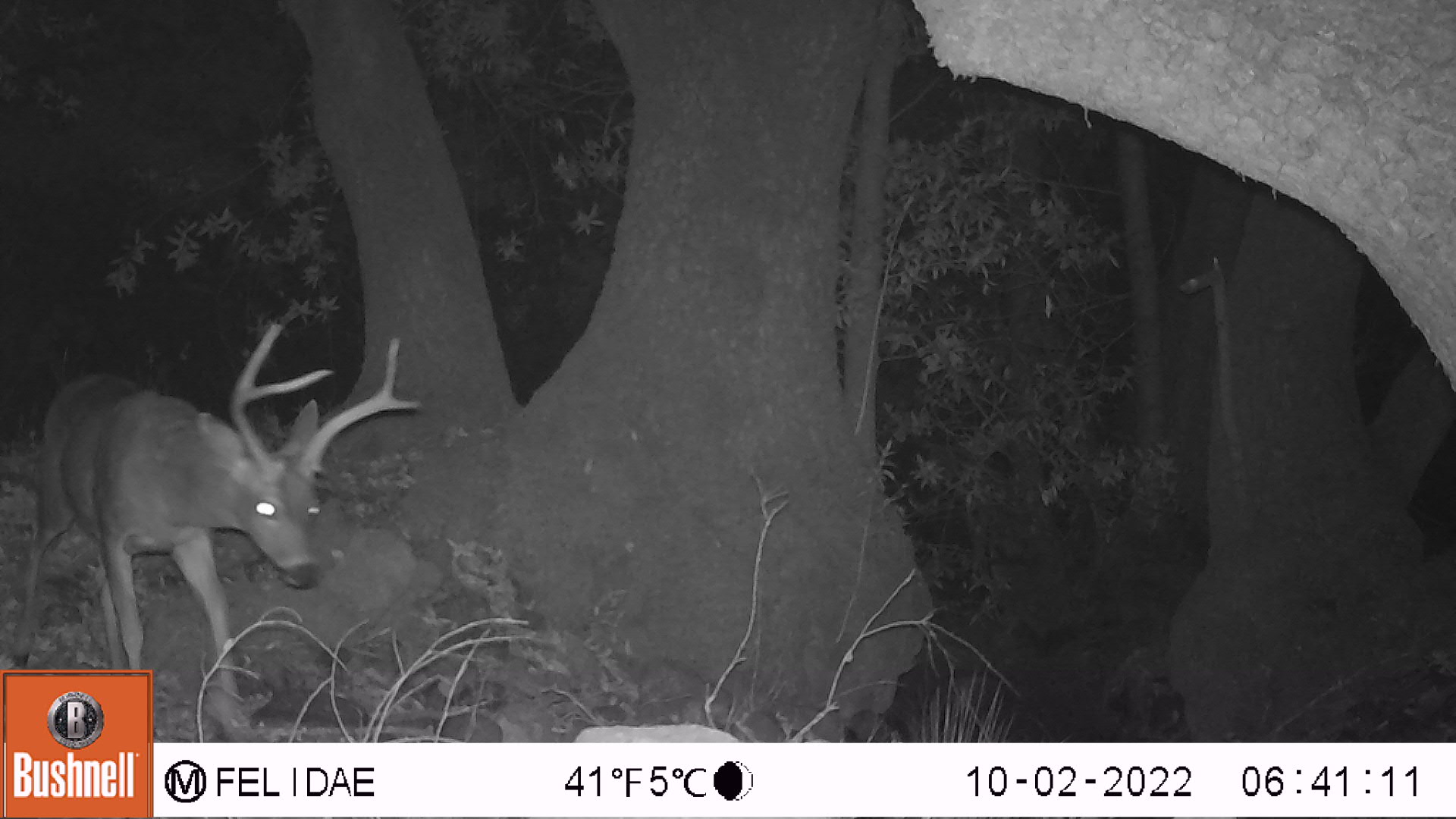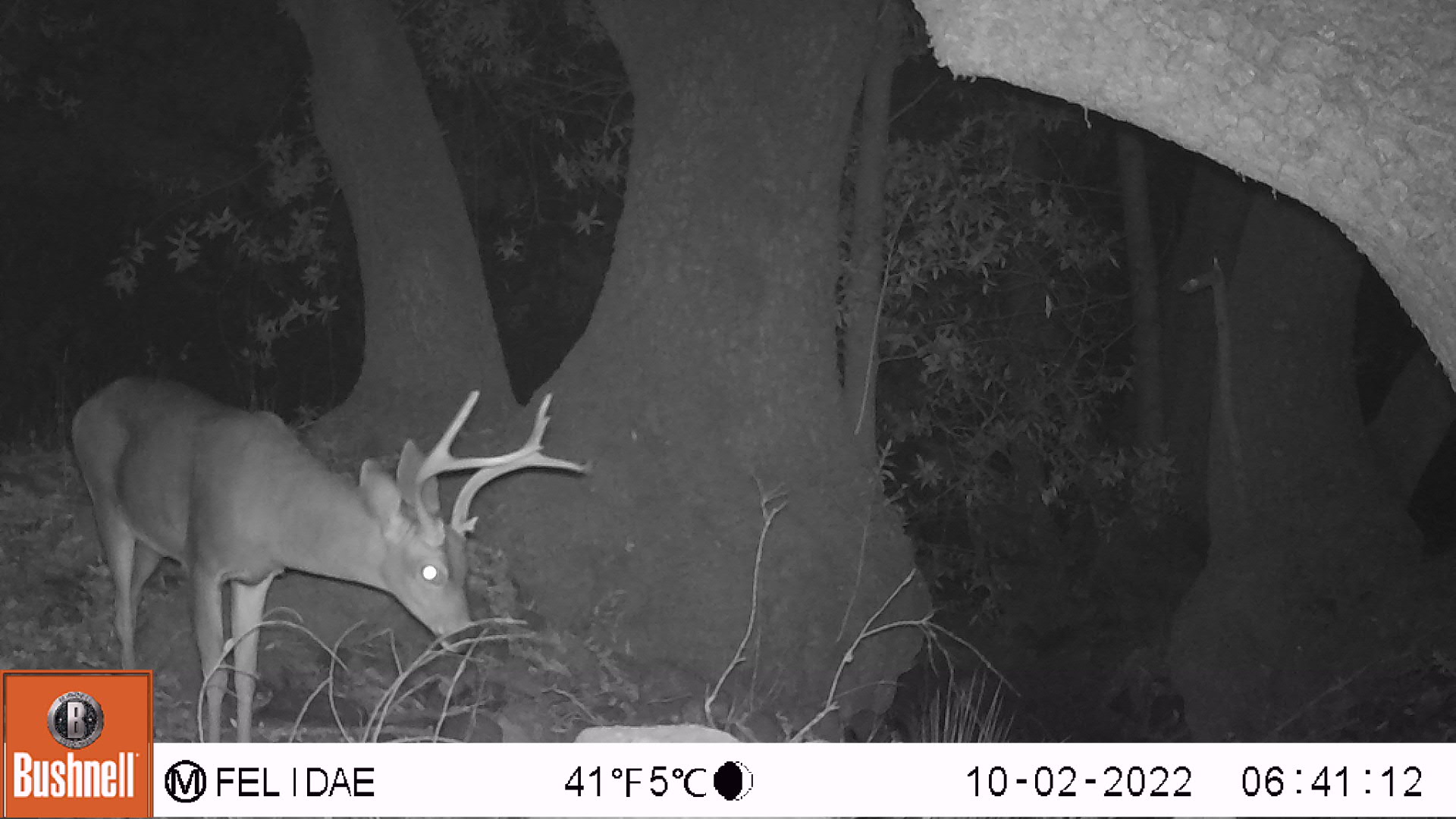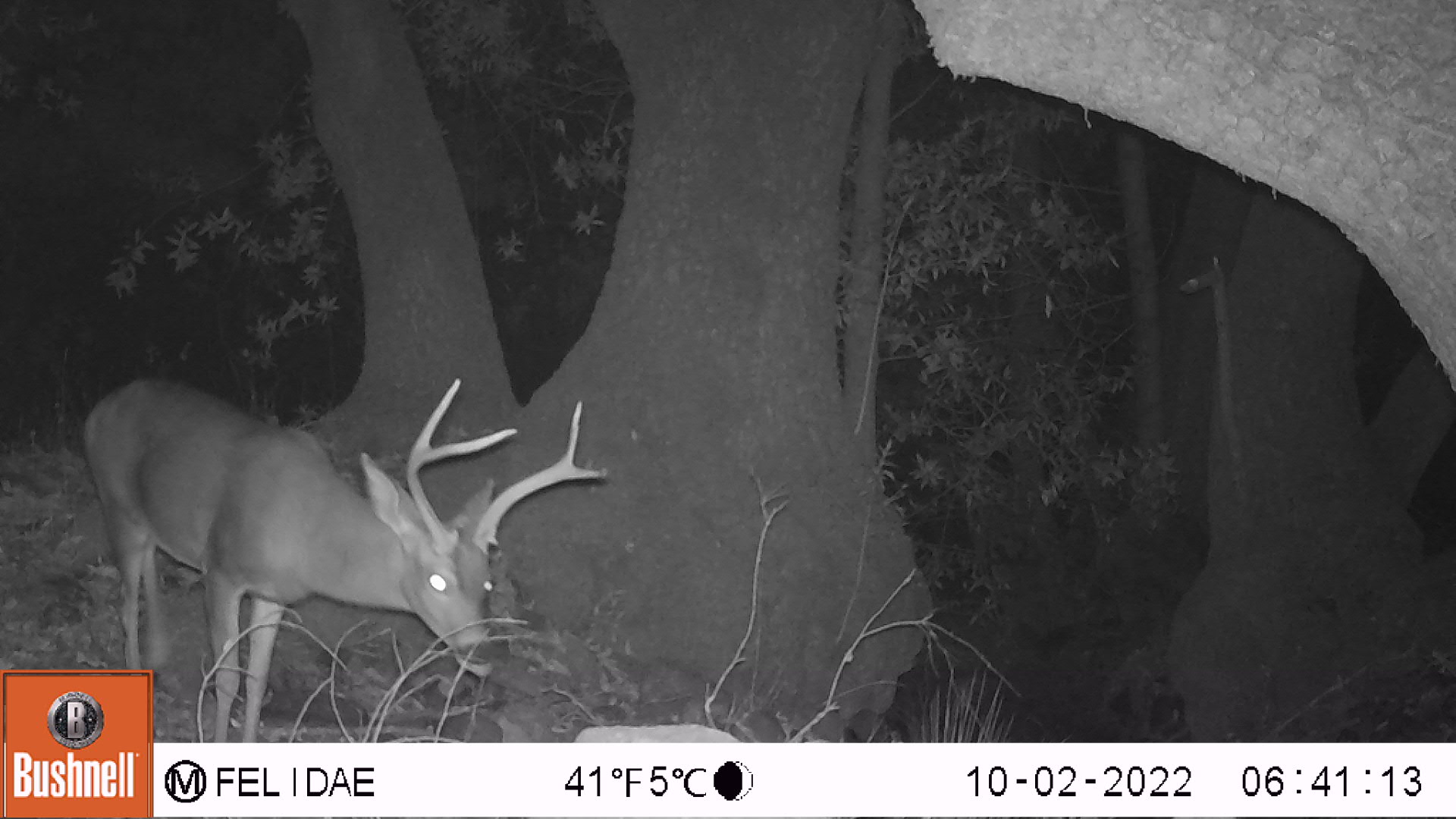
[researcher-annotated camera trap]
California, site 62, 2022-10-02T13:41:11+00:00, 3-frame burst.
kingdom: Animalia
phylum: Chordata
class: Mammalia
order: Artiodactyla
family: Cervidae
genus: Odocoileus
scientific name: Odocoileus hemionus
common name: mule deer